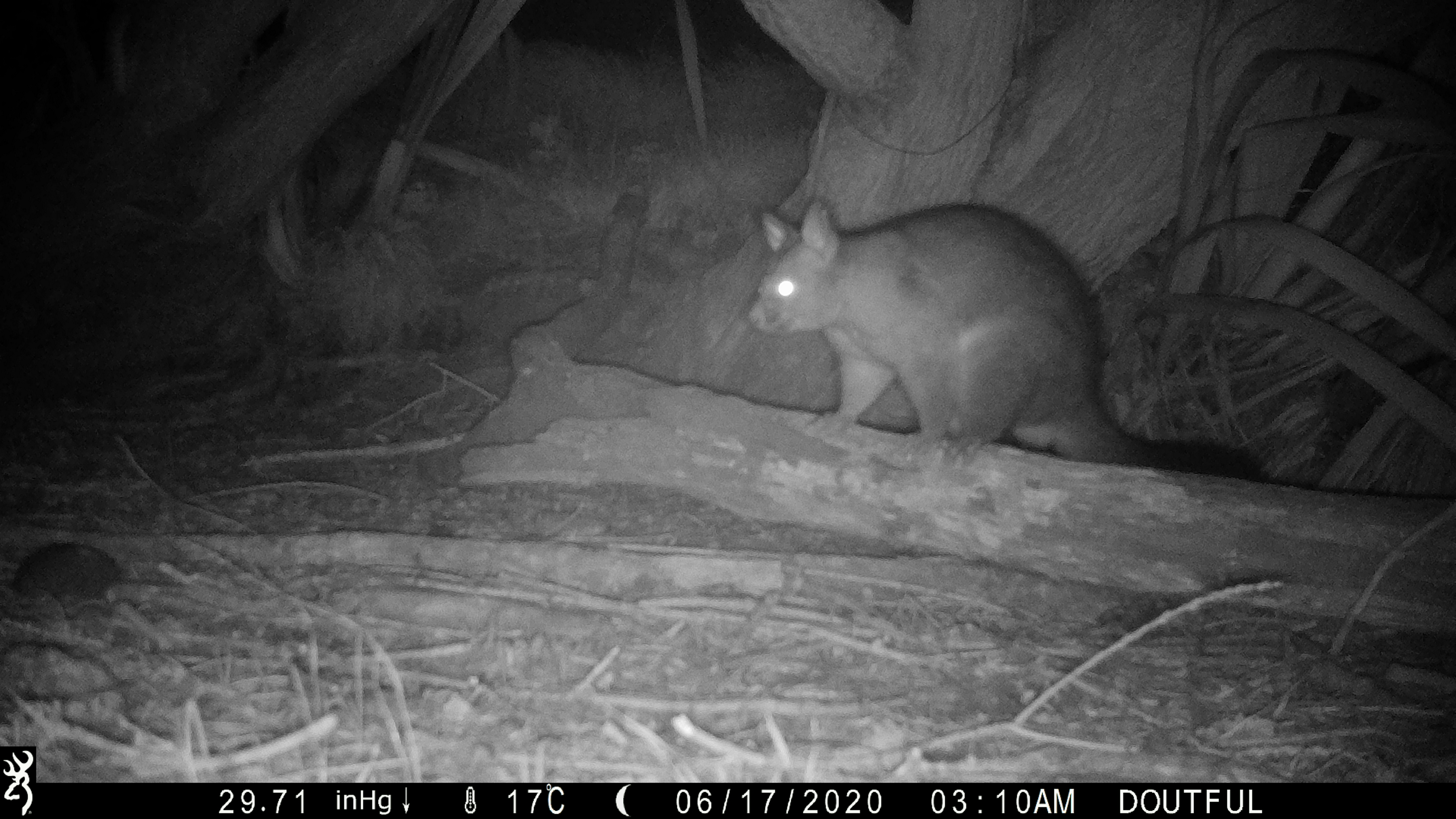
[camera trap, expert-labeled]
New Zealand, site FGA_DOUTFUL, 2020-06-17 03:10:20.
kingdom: Animalia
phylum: Chordata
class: Mammalia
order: Diprotodontia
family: Phalangeridae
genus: Trichosurus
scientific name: Trichosurus vulpecula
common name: common brushtail possum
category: possum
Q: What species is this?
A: Possum (common brushtail possum) (Trichosurus vulpecula).